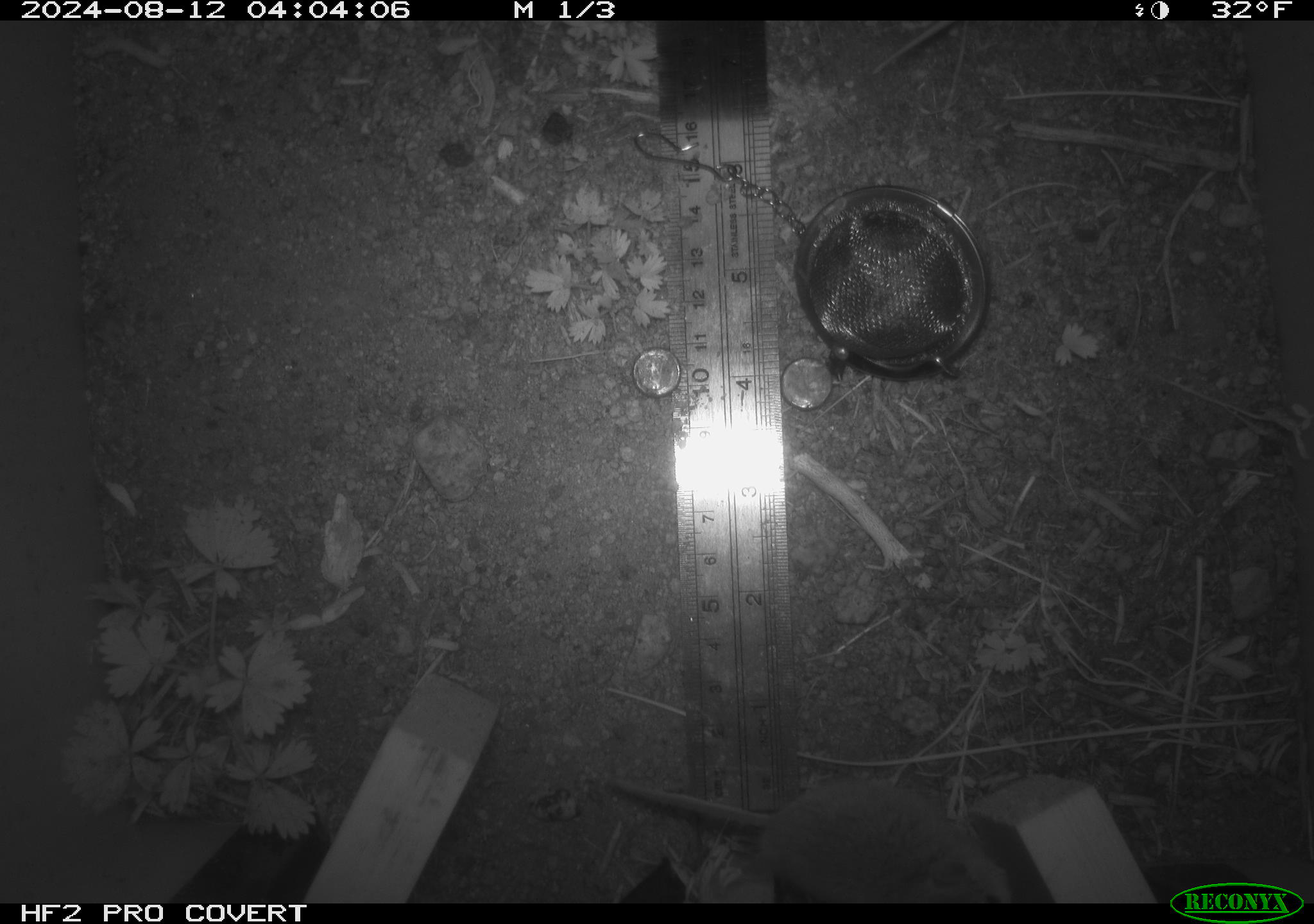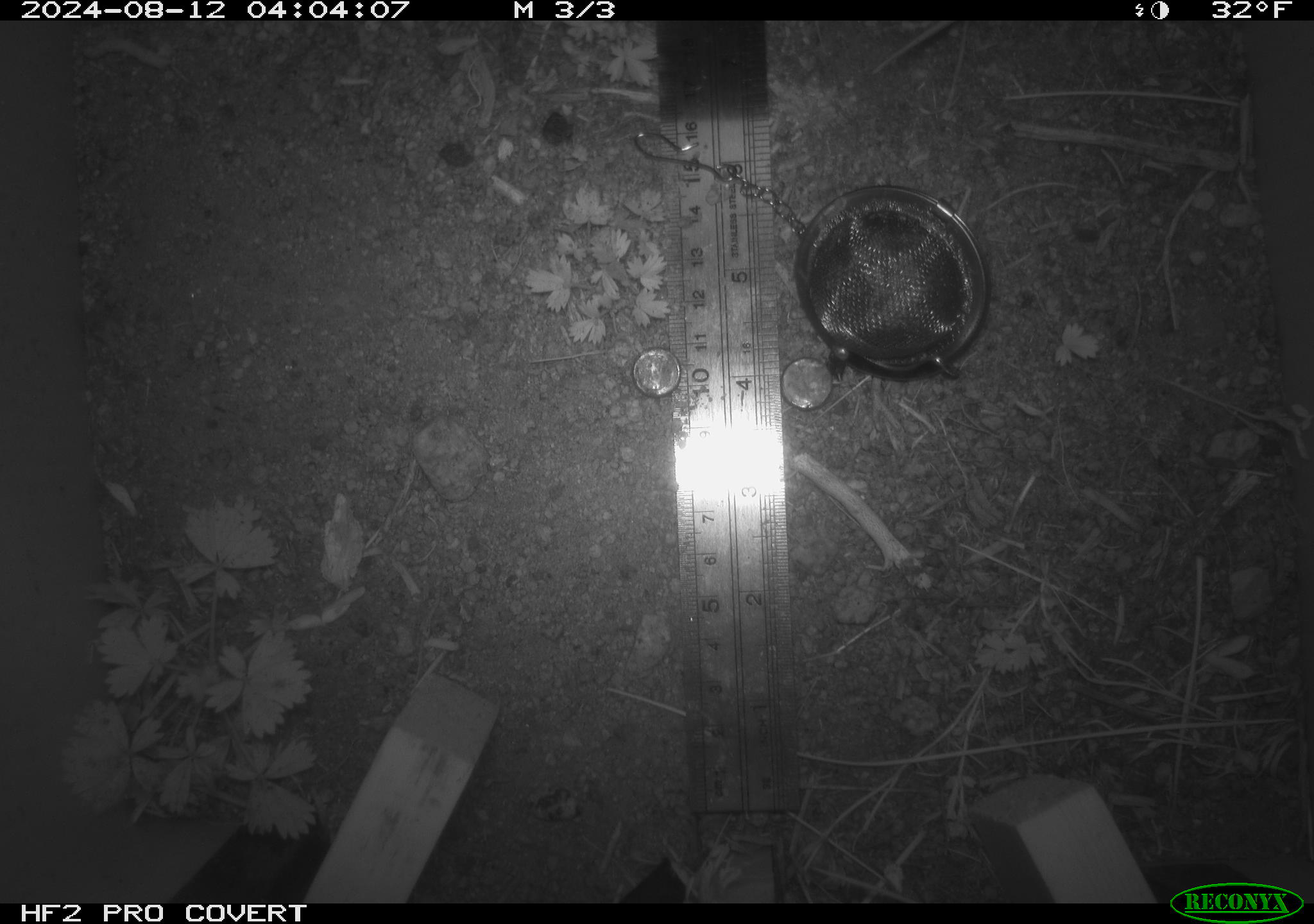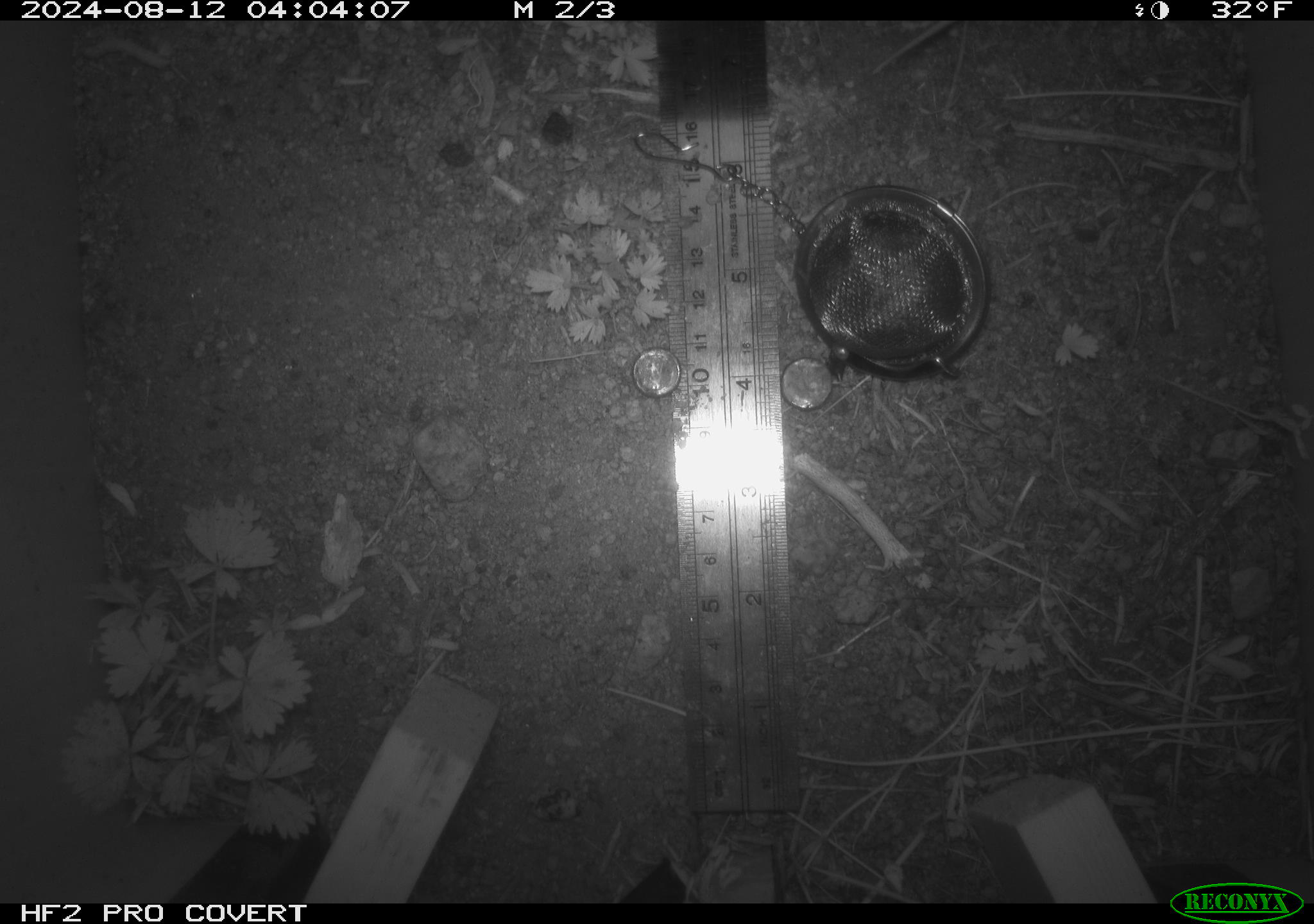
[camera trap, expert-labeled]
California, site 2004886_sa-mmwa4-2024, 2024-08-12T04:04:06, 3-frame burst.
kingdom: Animalia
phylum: Chordata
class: Mammalia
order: Rodentia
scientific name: Rodentia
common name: mouse species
Mouse species (Rodentia).